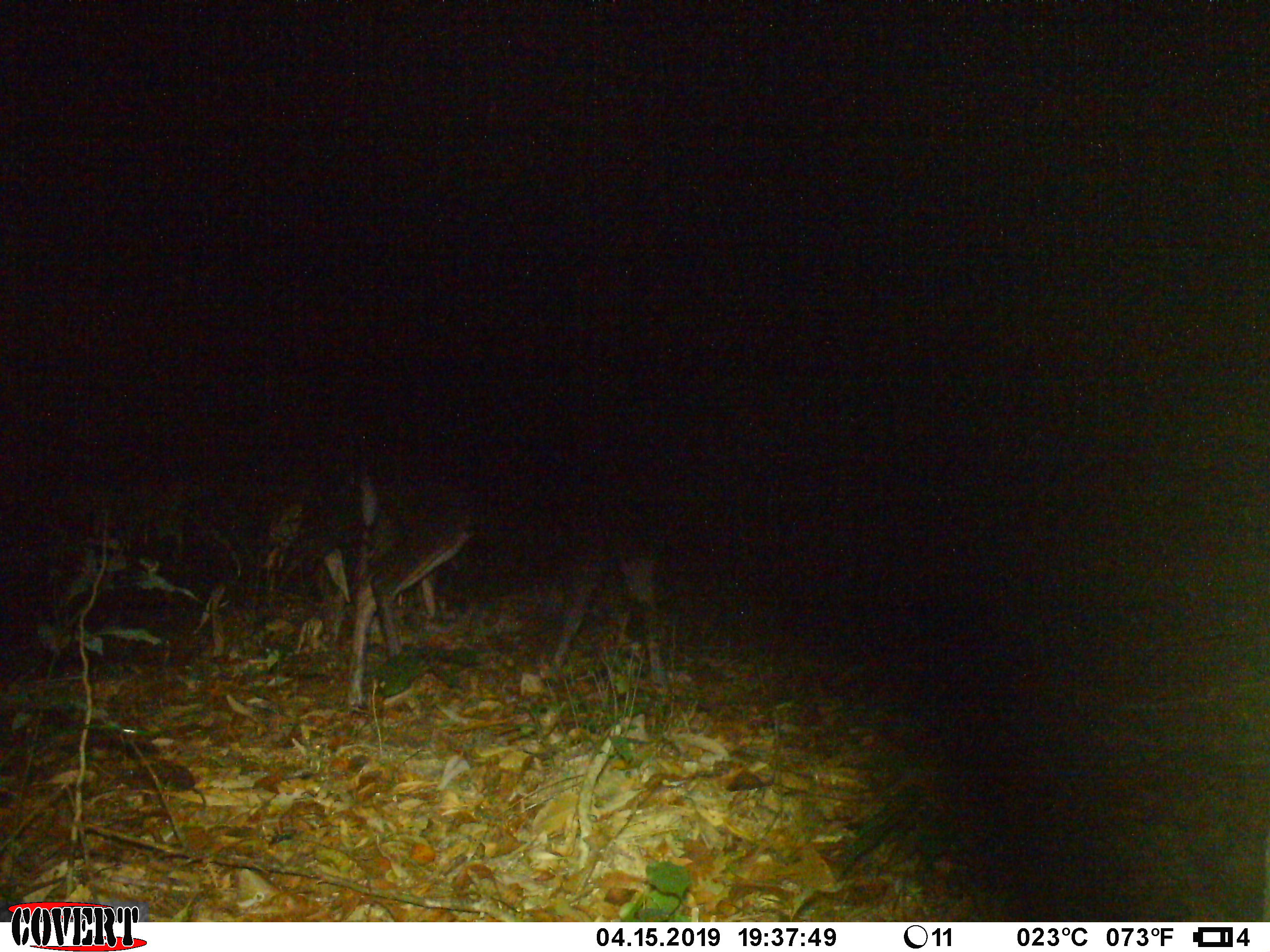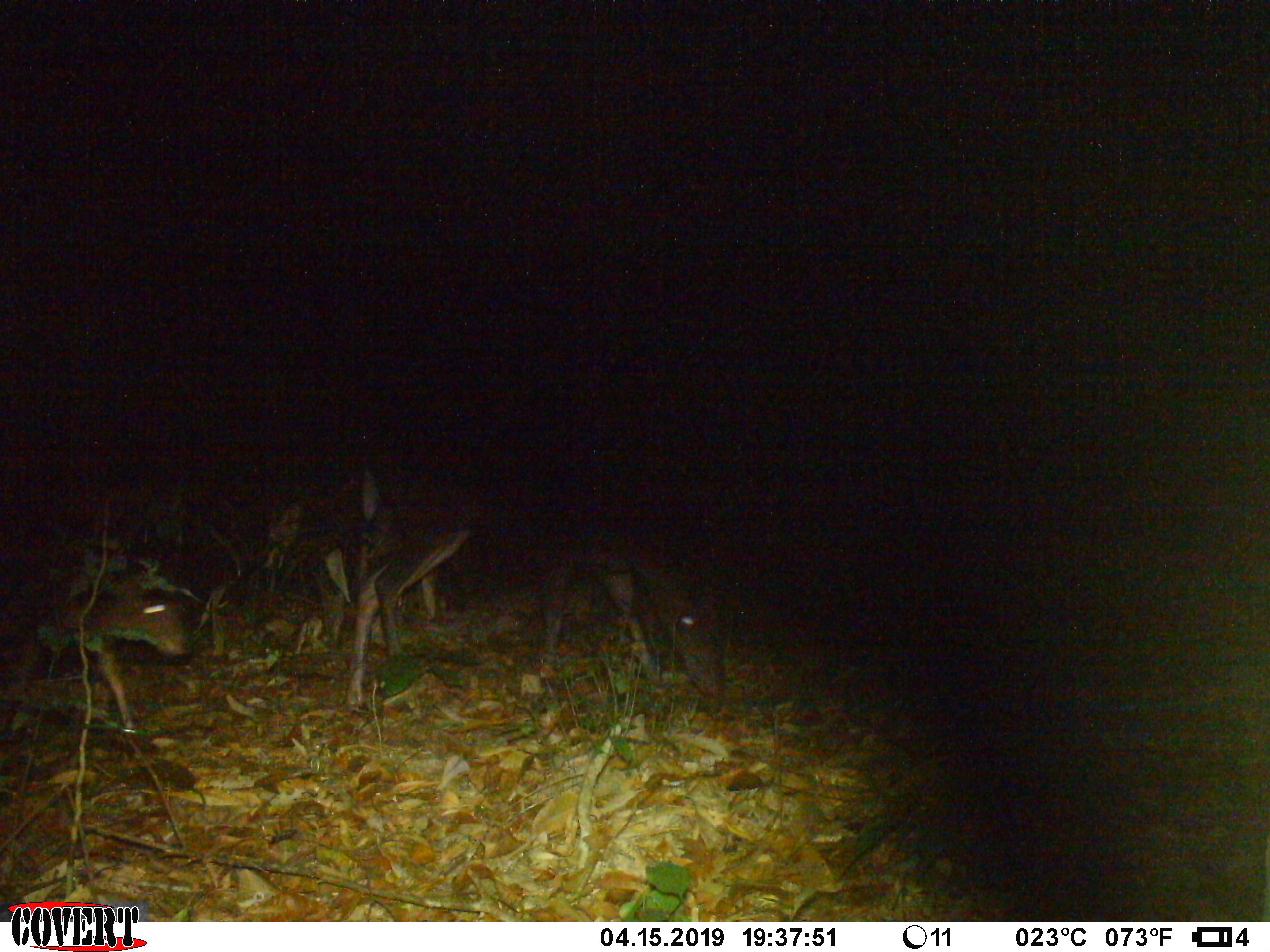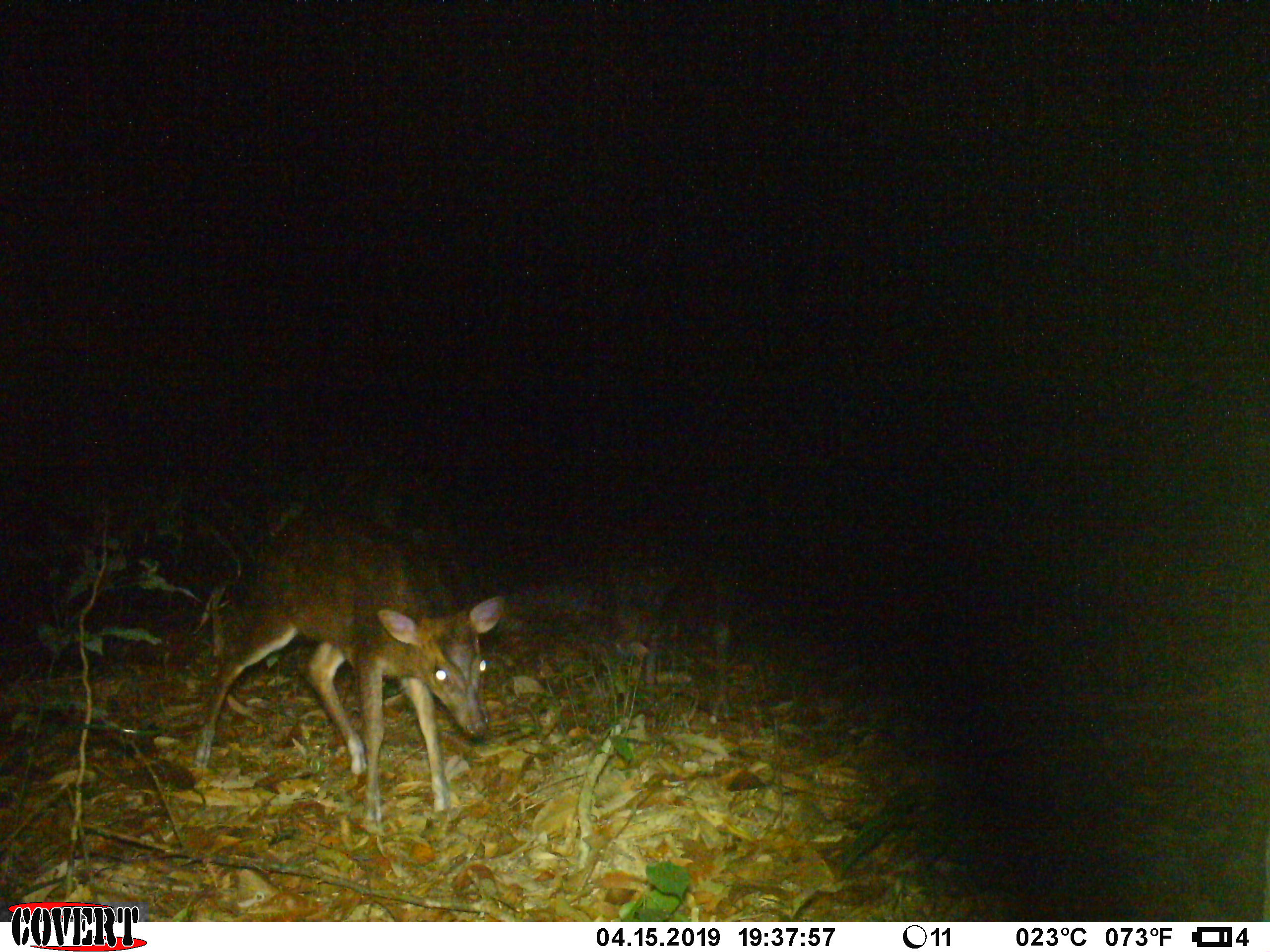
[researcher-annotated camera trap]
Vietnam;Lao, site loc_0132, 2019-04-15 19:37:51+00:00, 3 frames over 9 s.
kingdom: Animalia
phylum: Chordata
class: Mammalia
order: Artiodactyla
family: Cervidae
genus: Muntiacus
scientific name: Muntiacus rooseveltorum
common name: roosevelt's muntjac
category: roosevelts muntjac group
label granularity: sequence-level